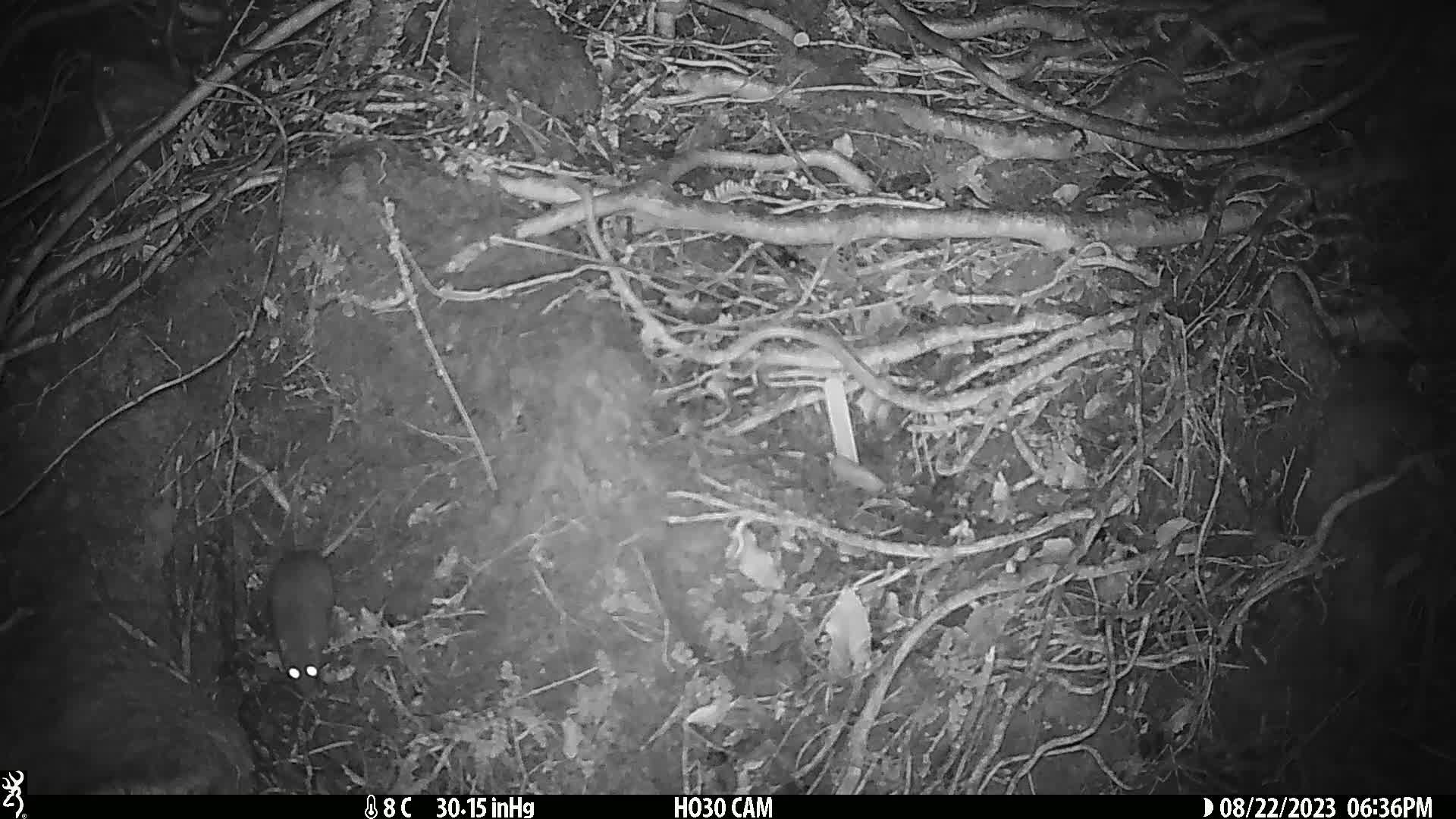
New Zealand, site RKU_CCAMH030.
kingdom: Animalia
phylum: Chordata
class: Mammalia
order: Rodentia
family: Muridae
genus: Rattus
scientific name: Rattus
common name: rat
Rat (Rattus).